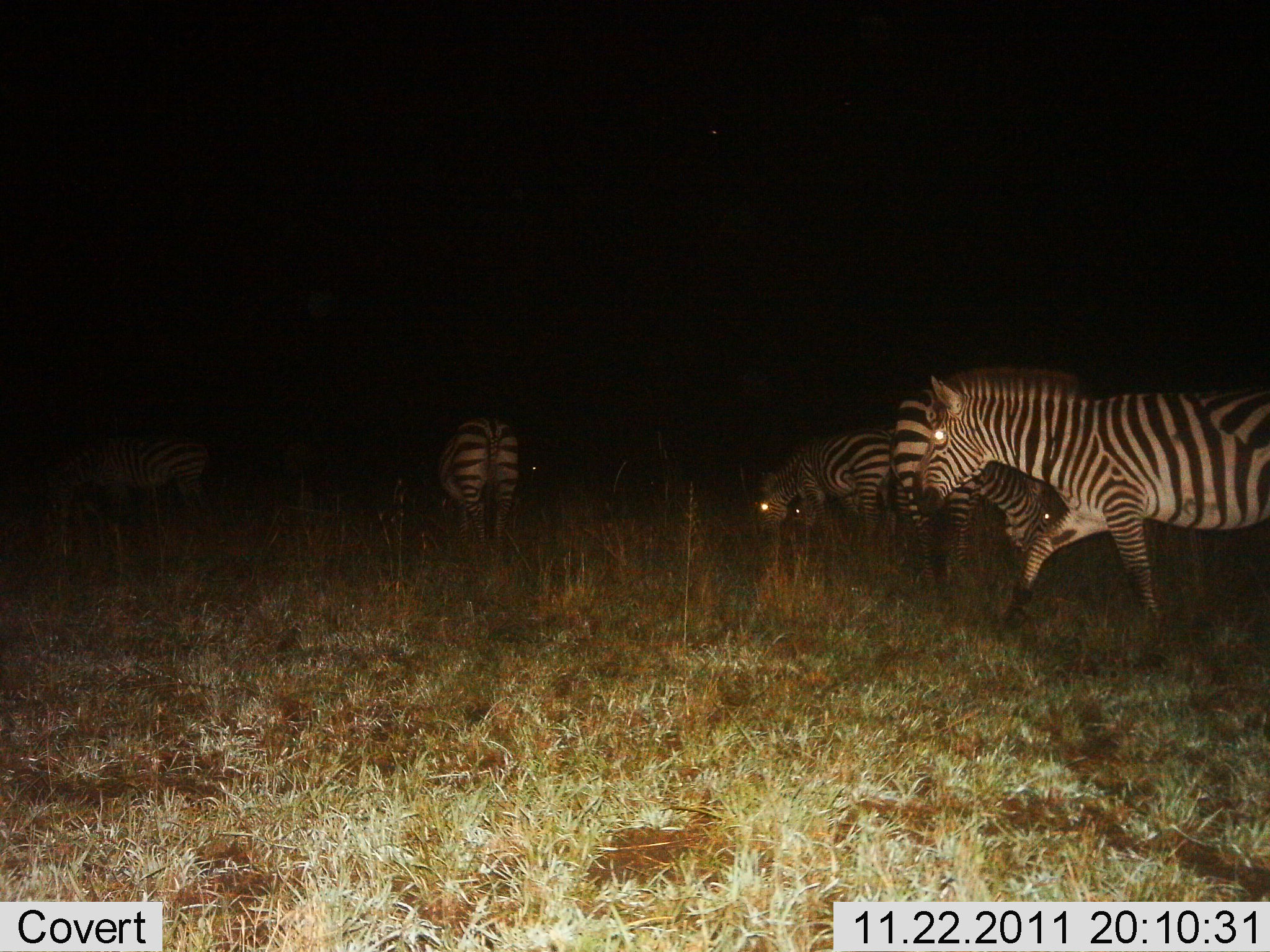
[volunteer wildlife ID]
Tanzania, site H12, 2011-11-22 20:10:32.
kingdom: Animalia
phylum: Chordata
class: Mammalia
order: Perissodactyla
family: Equidae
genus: Equus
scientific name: Equus quagga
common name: plains zebra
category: zebra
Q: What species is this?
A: Zebra (plains zebra) (Equus quagga).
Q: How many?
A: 5.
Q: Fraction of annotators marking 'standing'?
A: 33%.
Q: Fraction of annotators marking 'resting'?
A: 0%.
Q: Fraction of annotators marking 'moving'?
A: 67%.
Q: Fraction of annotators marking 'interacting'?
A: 0%.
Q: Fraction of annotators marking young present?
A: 0%.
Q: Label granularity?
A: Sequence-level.